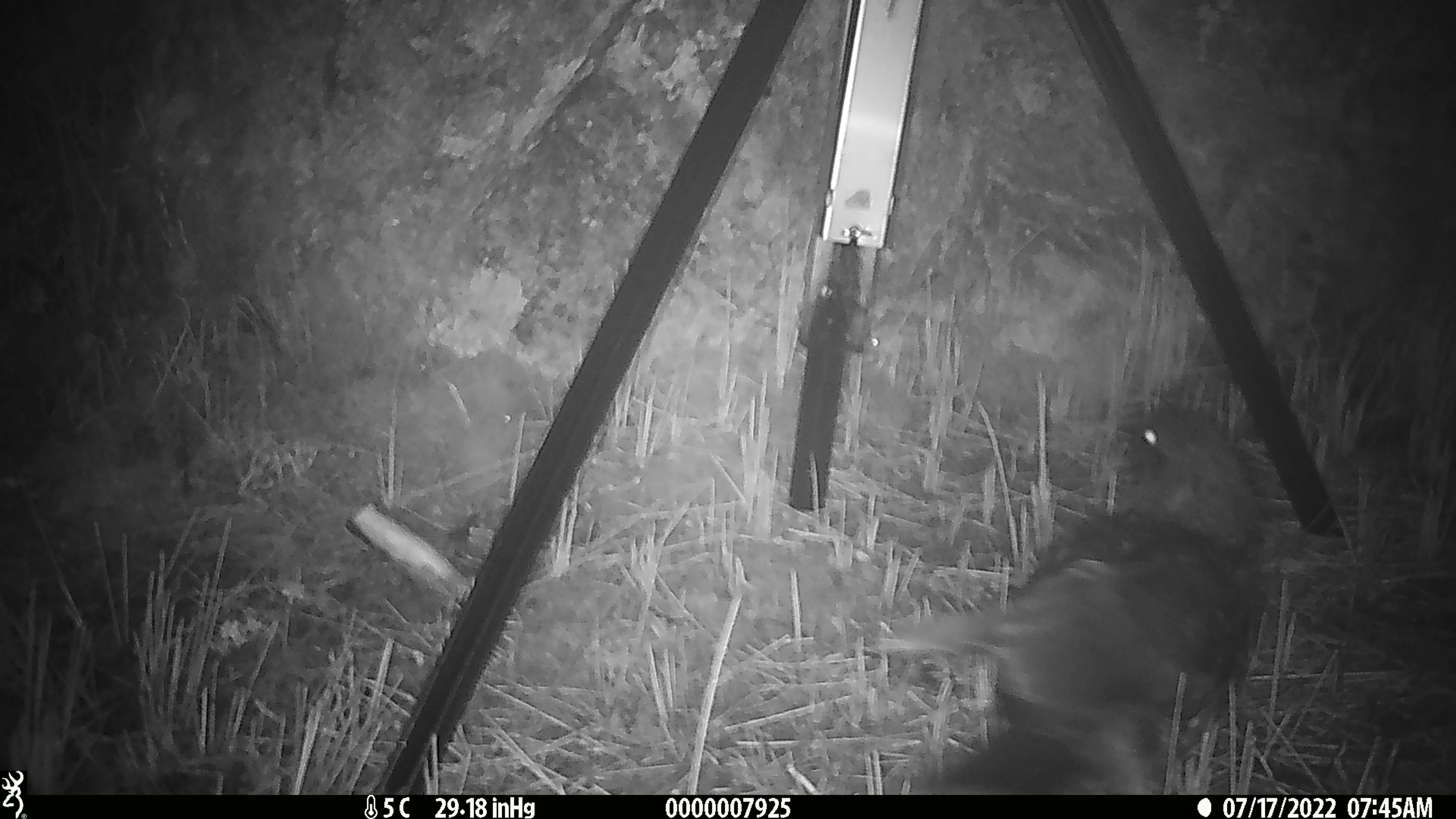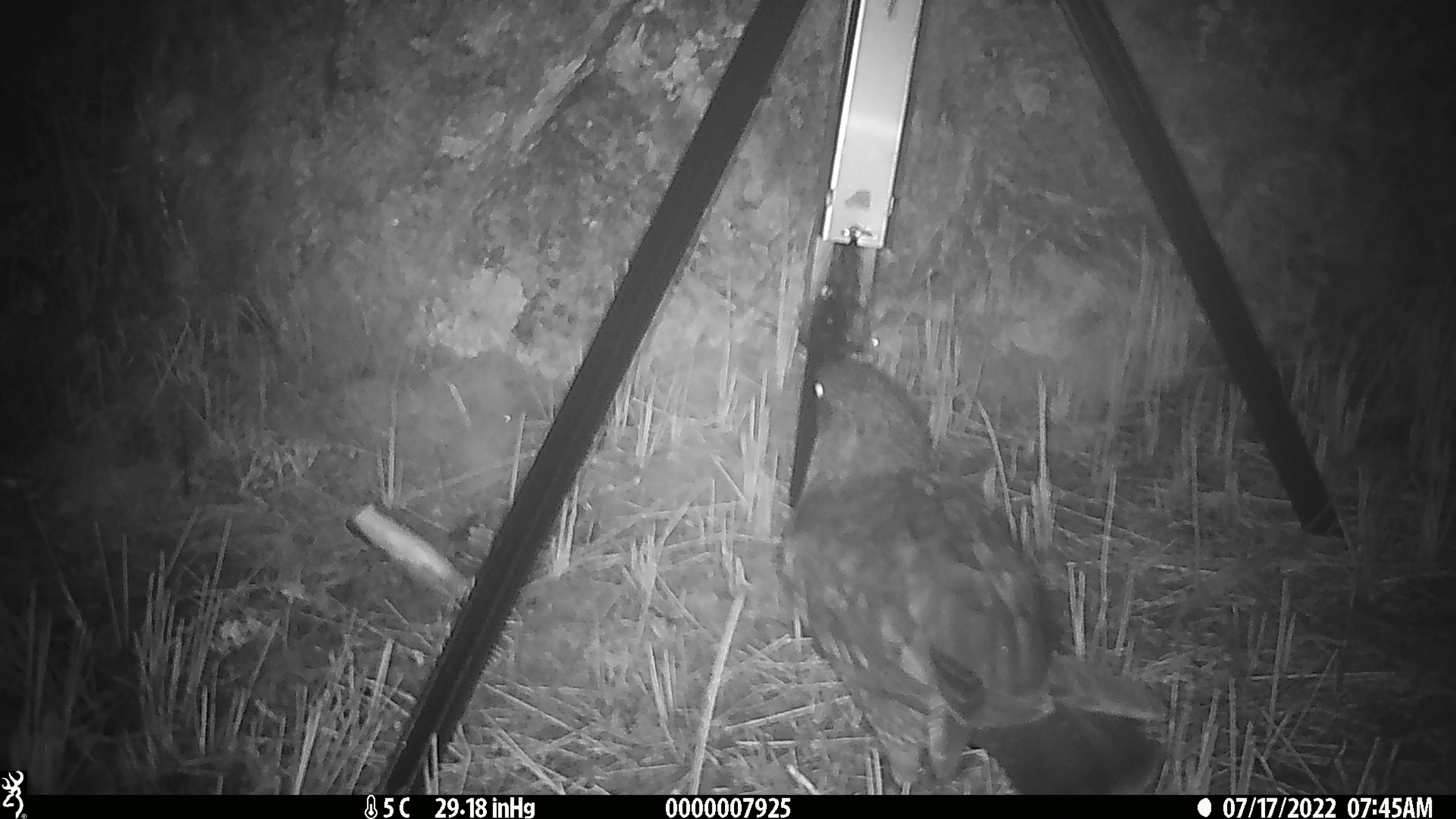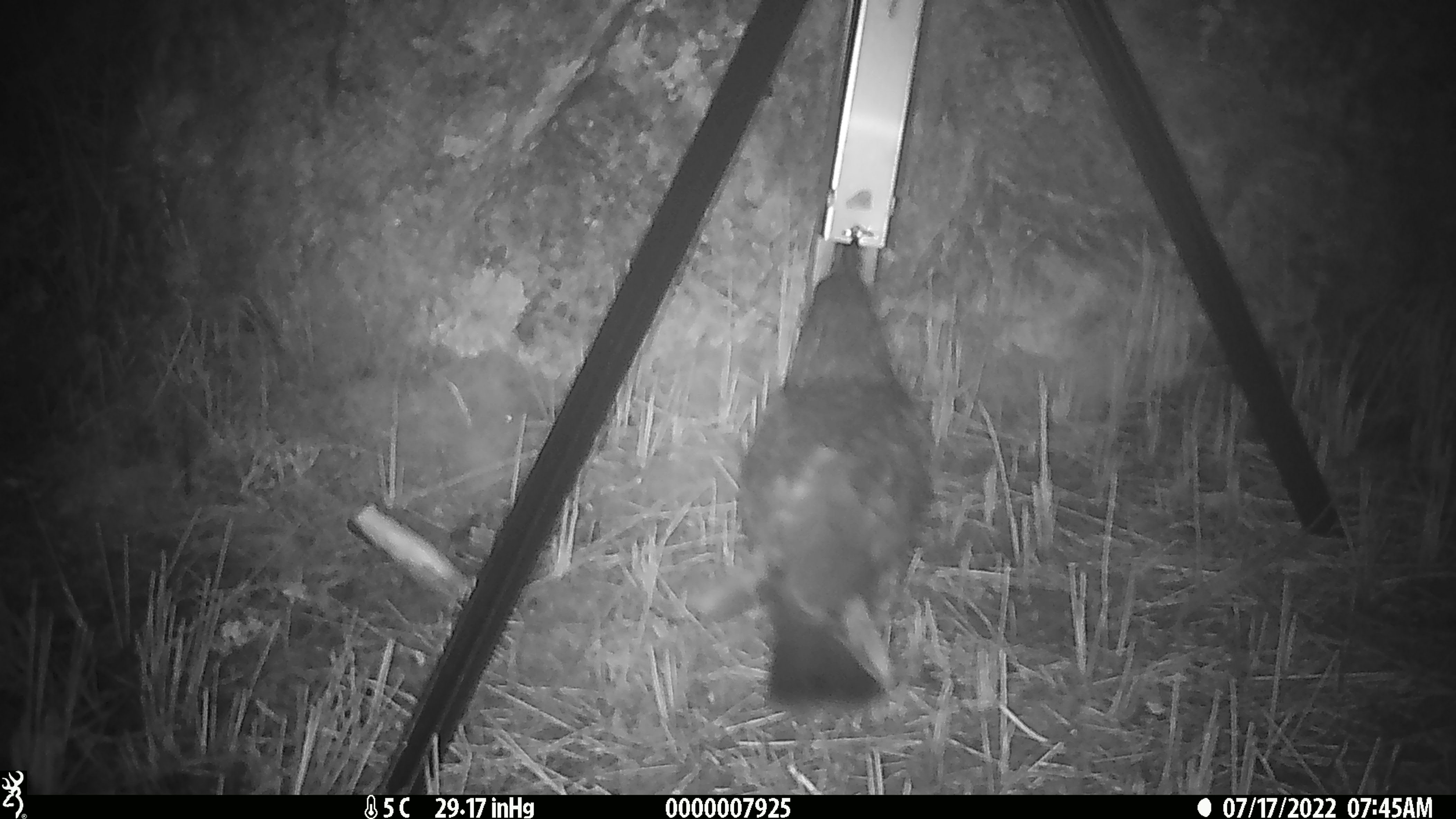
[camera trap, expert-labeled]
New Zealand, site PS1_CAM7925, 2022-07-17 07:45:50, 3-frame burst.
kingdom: Animalia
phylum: Chordata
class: Aves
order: Psittaciformes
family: Strigopidae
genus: Nestor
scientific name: Nestor notabilis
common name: kea